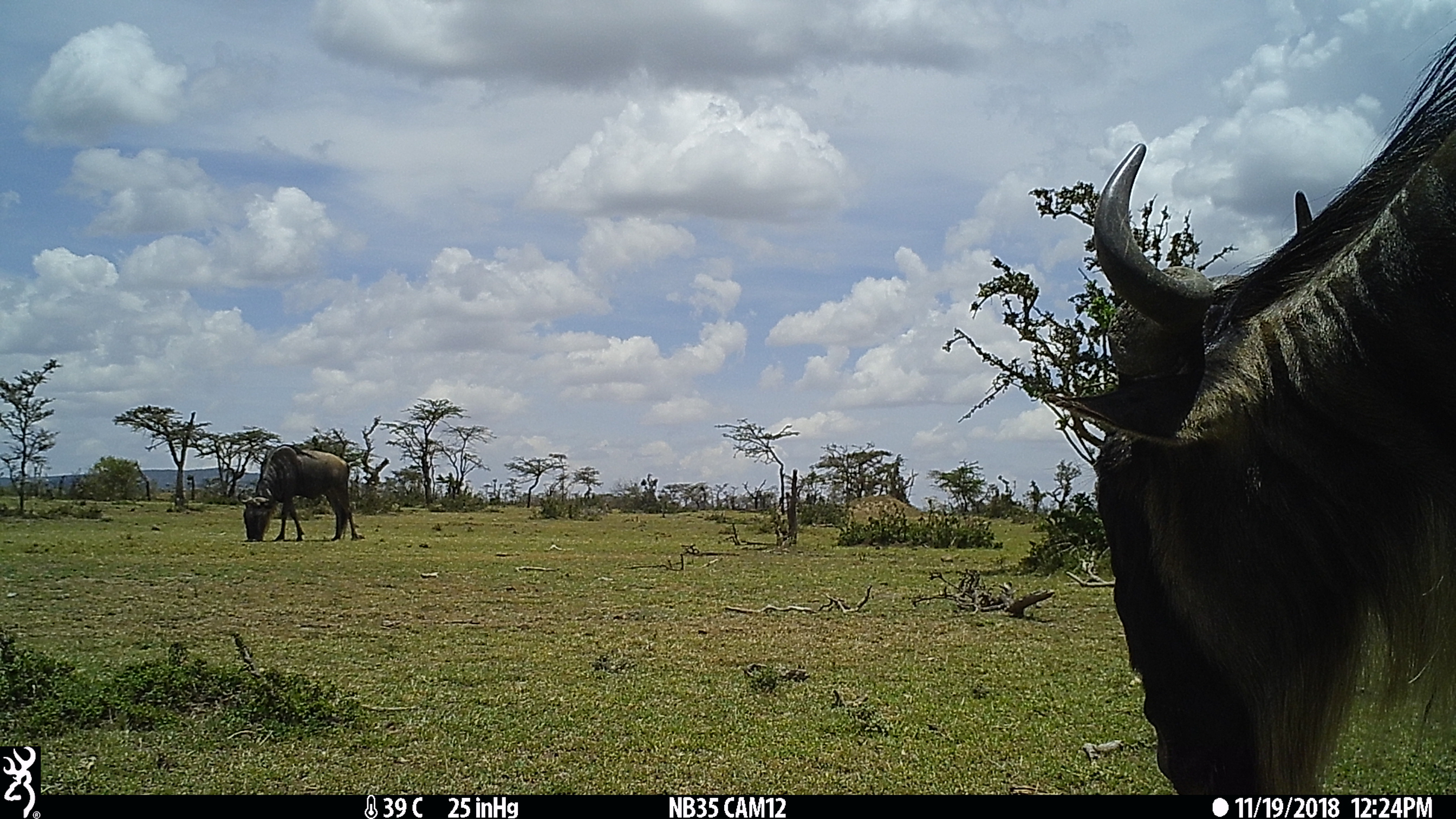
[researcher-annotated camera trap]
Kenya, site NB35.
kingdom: Animalia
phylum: Chordata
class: Mammalia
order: Artiodactyla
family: Bovidae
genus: Connochaetes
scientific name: Connochaetes taurinus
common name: blue wildebeest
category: wildebeest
Wildebeest (blue wildebeest) (Connochaetes taurinus).